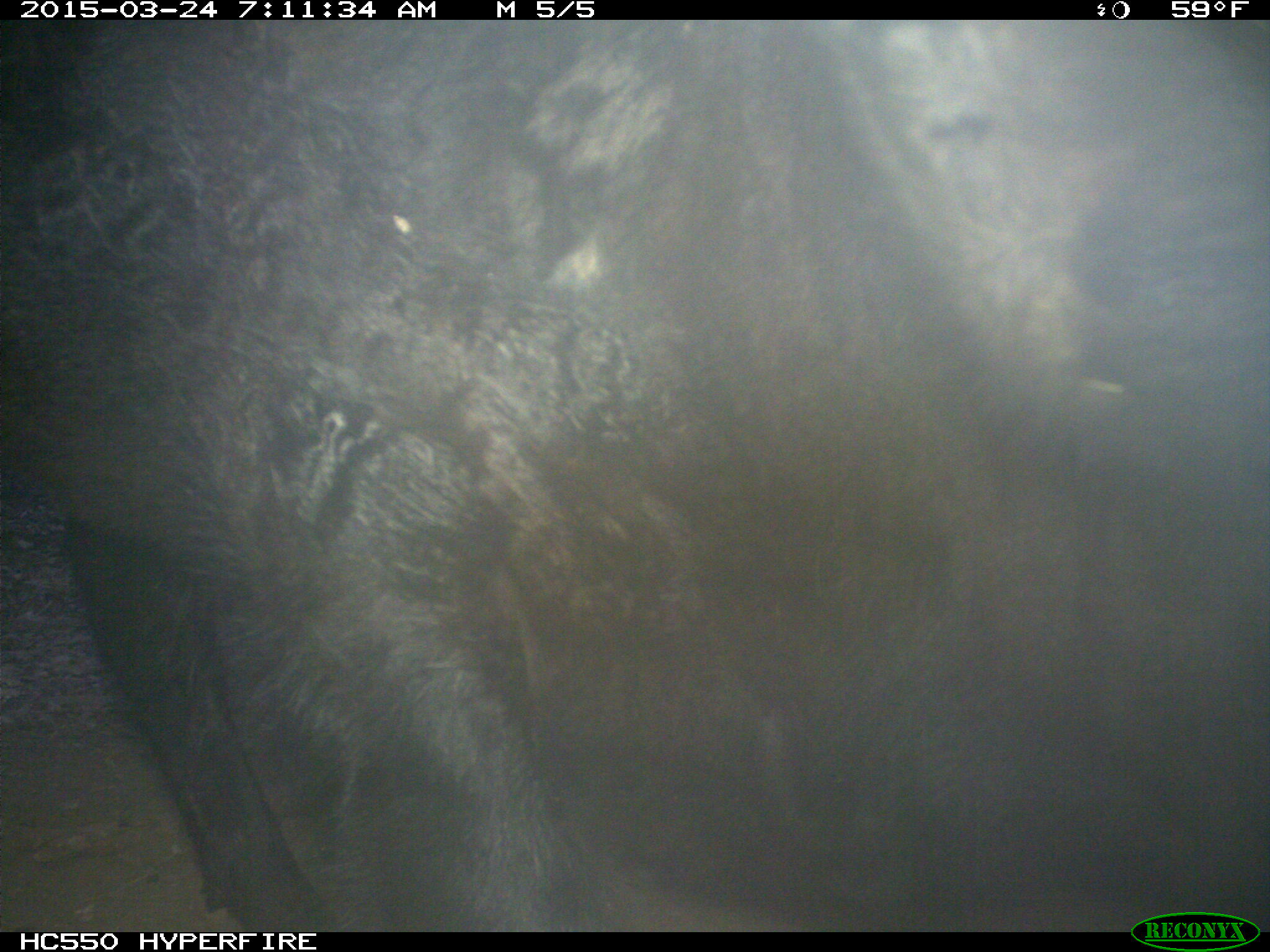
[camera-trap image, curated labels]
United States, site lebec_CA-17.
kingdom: Animalia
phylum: Chordata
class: Mammalia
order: Artiodactyla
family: Bovidae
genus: Bos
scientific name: Bos taurus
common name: domestic cow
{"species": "Bos taurus (domestic cow)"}